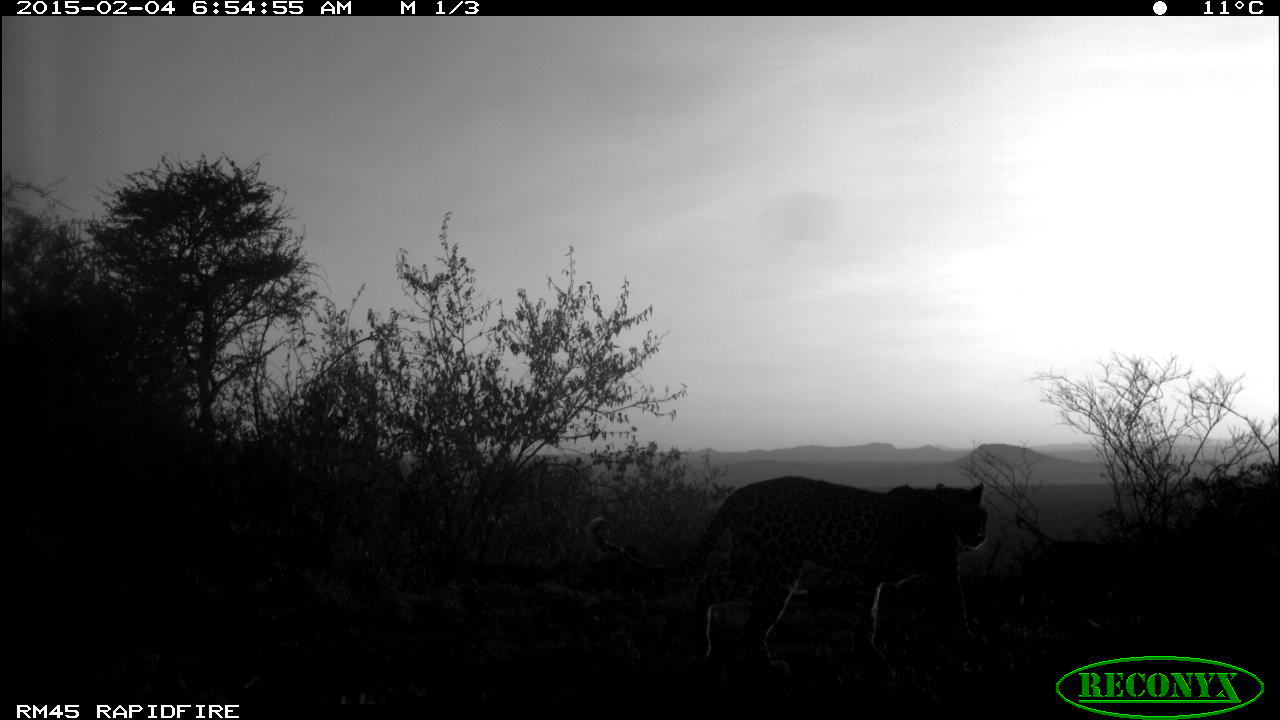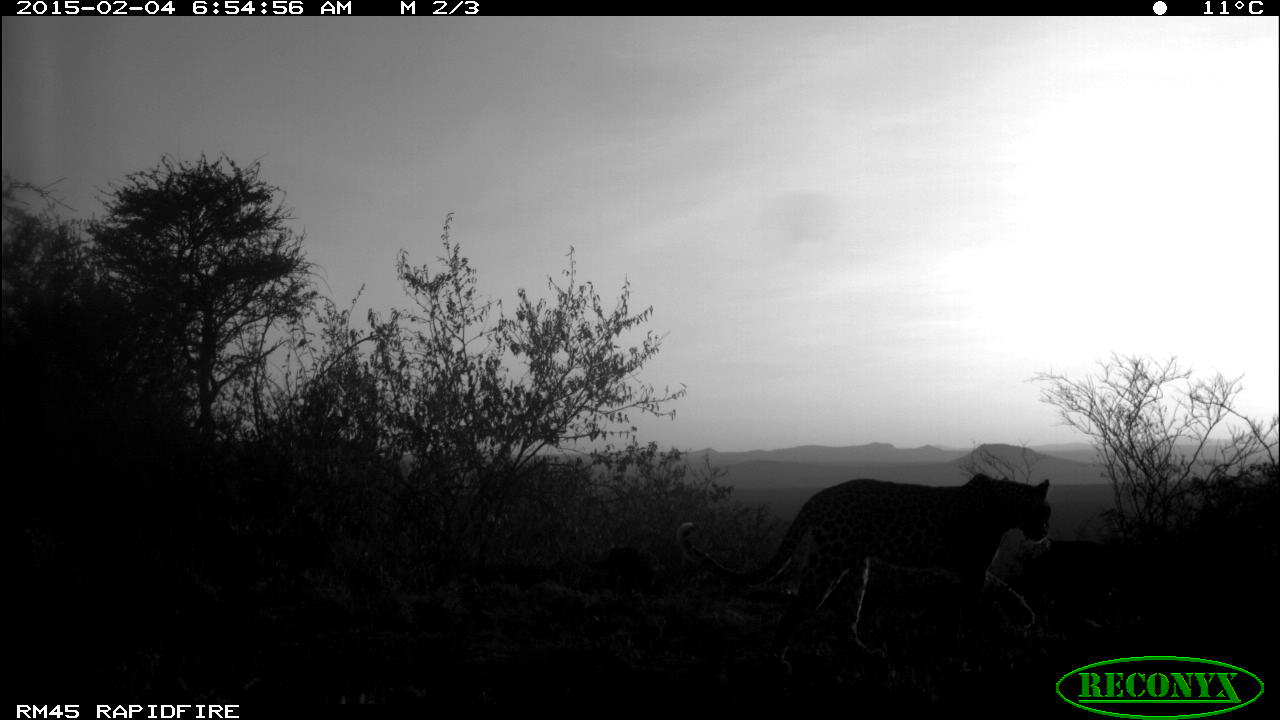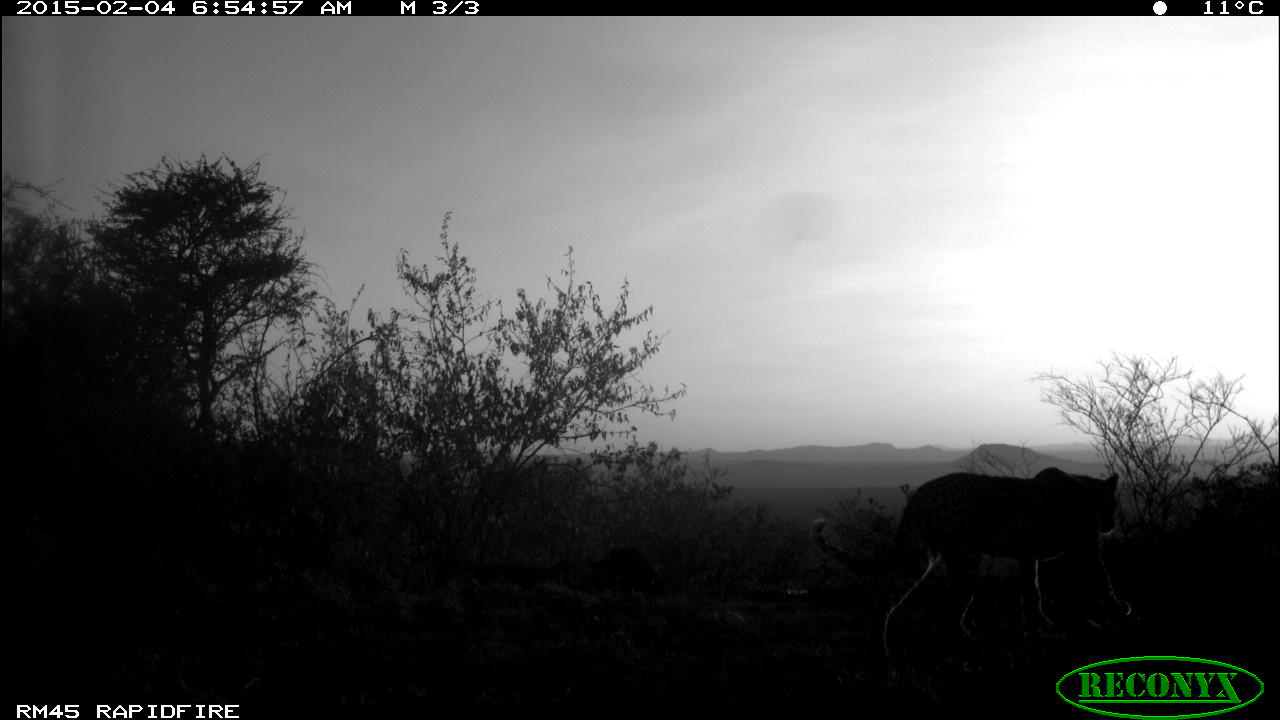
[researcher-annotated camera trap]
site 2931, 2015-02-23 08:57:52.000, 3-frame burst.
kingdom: Animalia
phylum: Chordata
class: Mammalia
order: Carnivora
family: Hyaenidae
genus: Proteles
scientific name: Proteles cristatus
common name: aardwolf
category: proteles cristata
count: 1